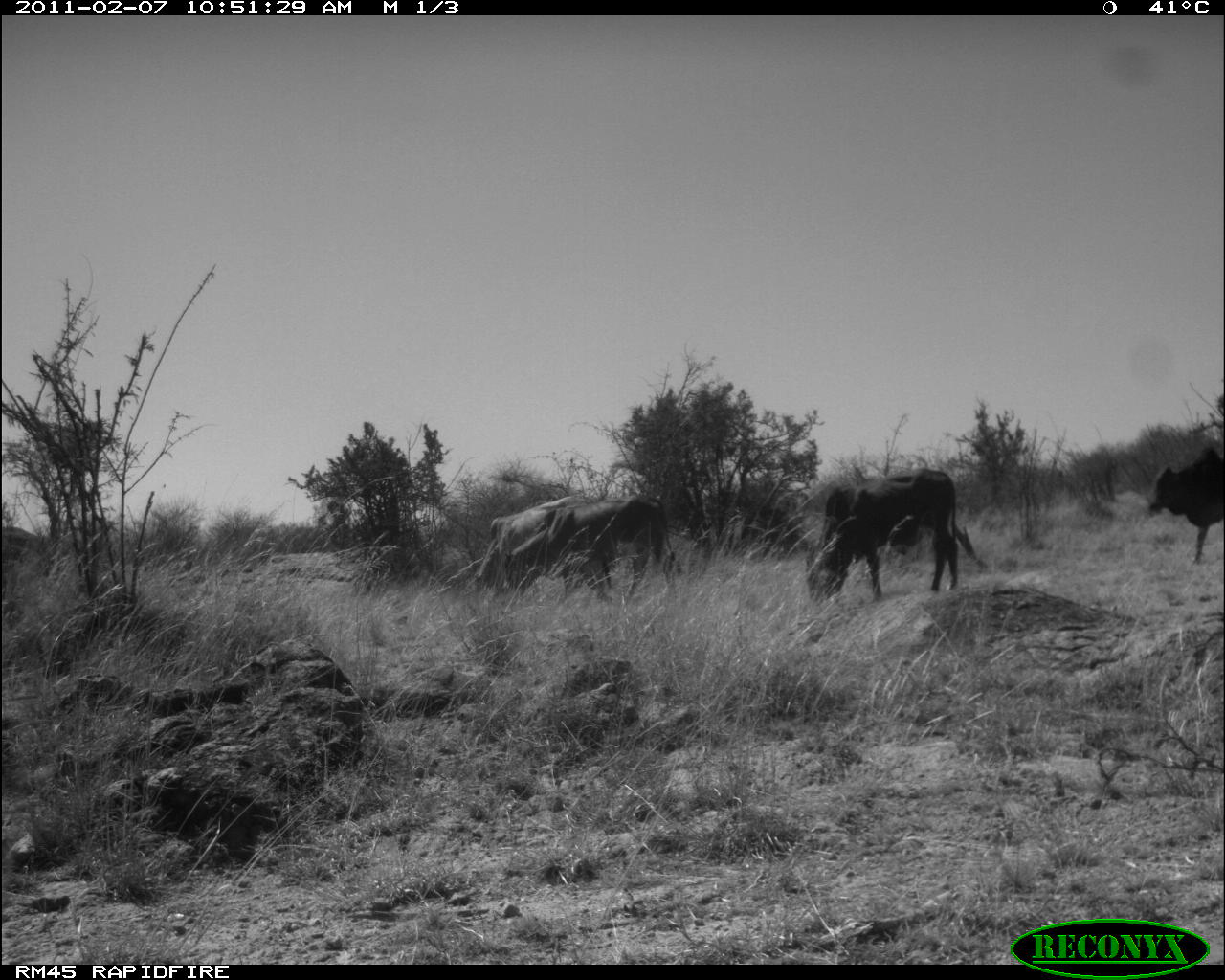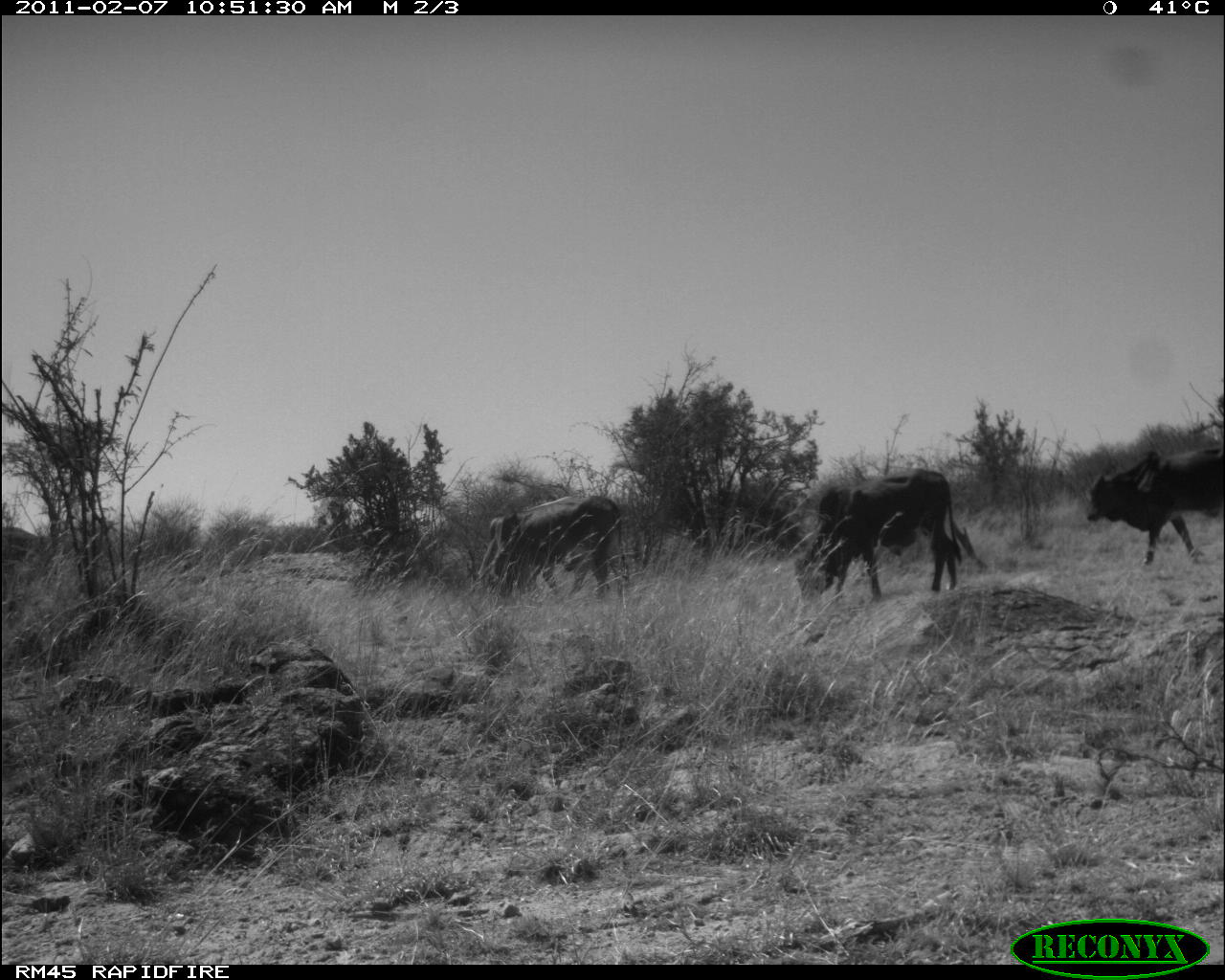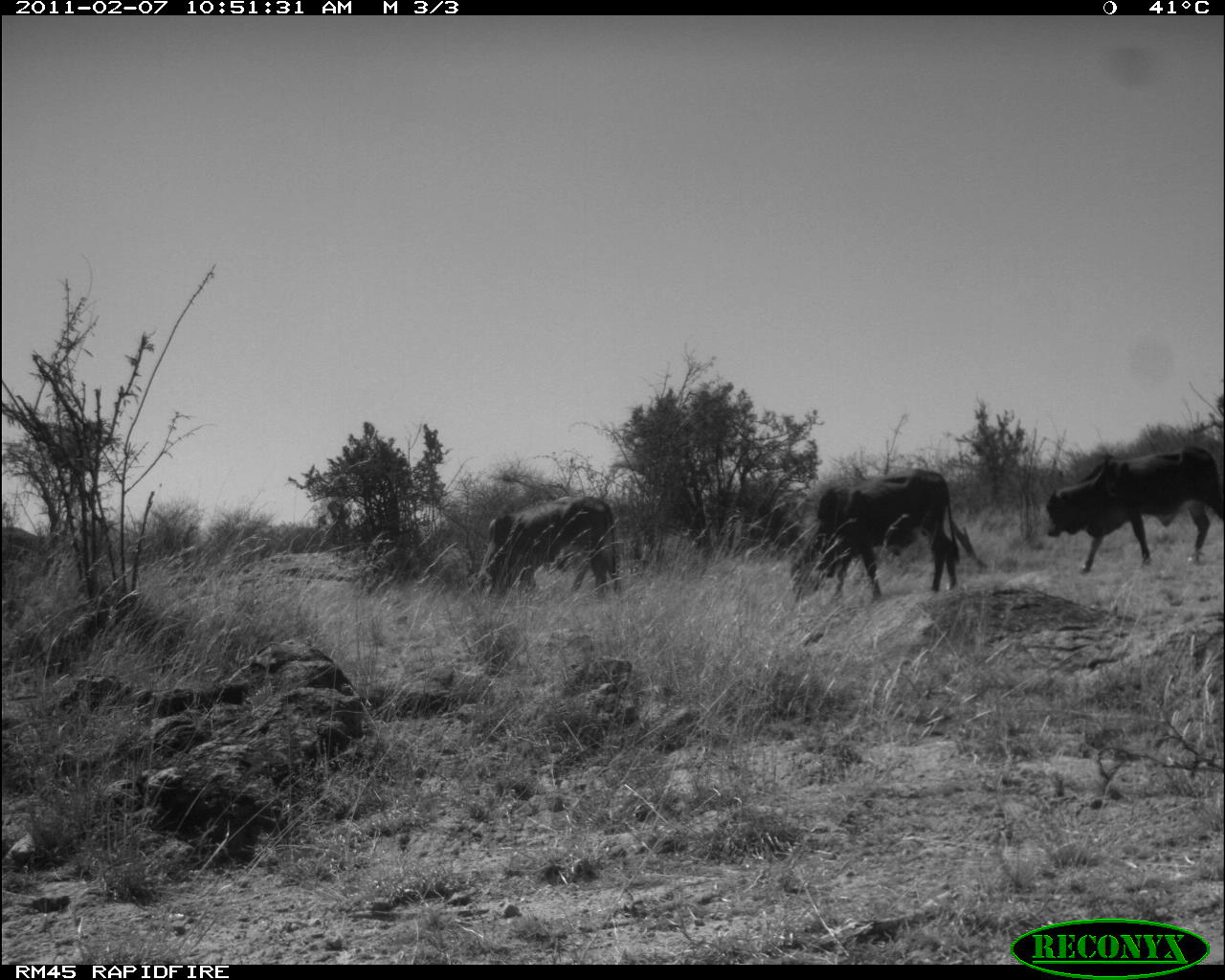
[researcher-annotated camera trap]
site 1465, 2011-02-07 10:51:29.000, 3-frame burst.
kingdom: Animalia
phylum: Chordata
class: Mammalia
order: Artiodactyla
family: Bovidae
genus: Bos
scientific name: Bos taurus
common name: domestic cattle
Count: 4.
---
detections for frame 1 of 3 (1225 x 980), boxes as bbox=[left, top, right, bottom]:
bos taurus: bbox=[803, 466, 960, 605]; bbox=[501, 492, 683, 607]; bbox=[474, 493, 613, 589]; bbox=[1143, 443, 1225, 565]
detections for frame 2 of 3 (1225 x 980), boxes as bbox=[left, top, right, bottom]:
bos taurus: bbox=[791, 466, 963, 605]; bbox=[1086, 442, 1225, 568]; bbox=[475, 493, 630, 598]; bbox=[478, 495, 573, 580]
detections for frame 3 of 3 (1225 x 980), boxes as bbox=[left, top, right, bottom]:
bos taurus: bbox=[1044, 444, 1225, 576]; bbox=[788, 467, 962, 603]; bbox=[469, 495, 624, 599]; bbox=[520, 548, 591, 593]